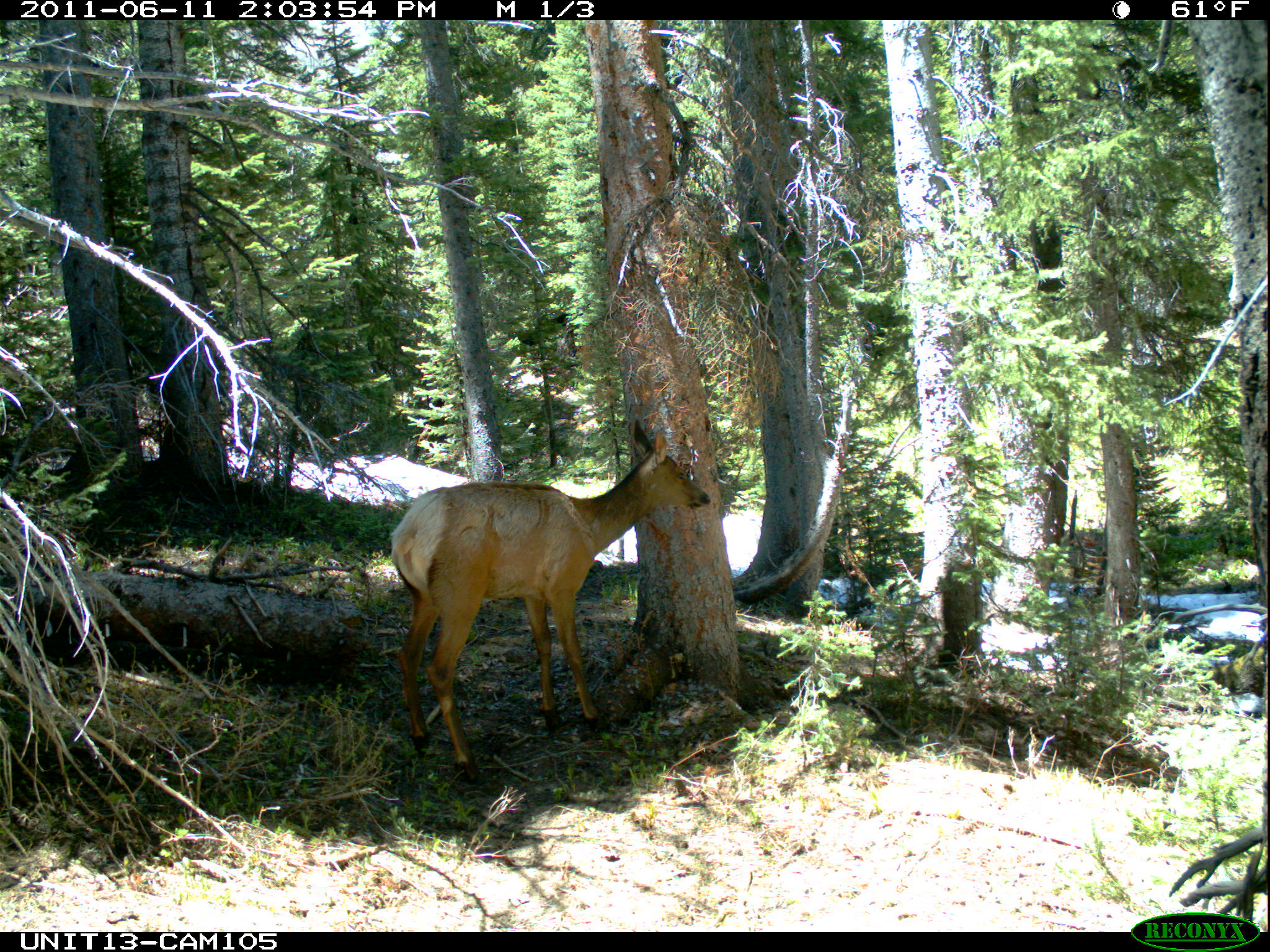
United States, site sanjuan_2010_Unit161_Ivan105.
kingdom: Animalia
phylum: Chordata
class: Mammalia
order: Artiodactyla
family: Cervidae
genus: Cervus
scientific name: Cervus elaphus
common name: red deer